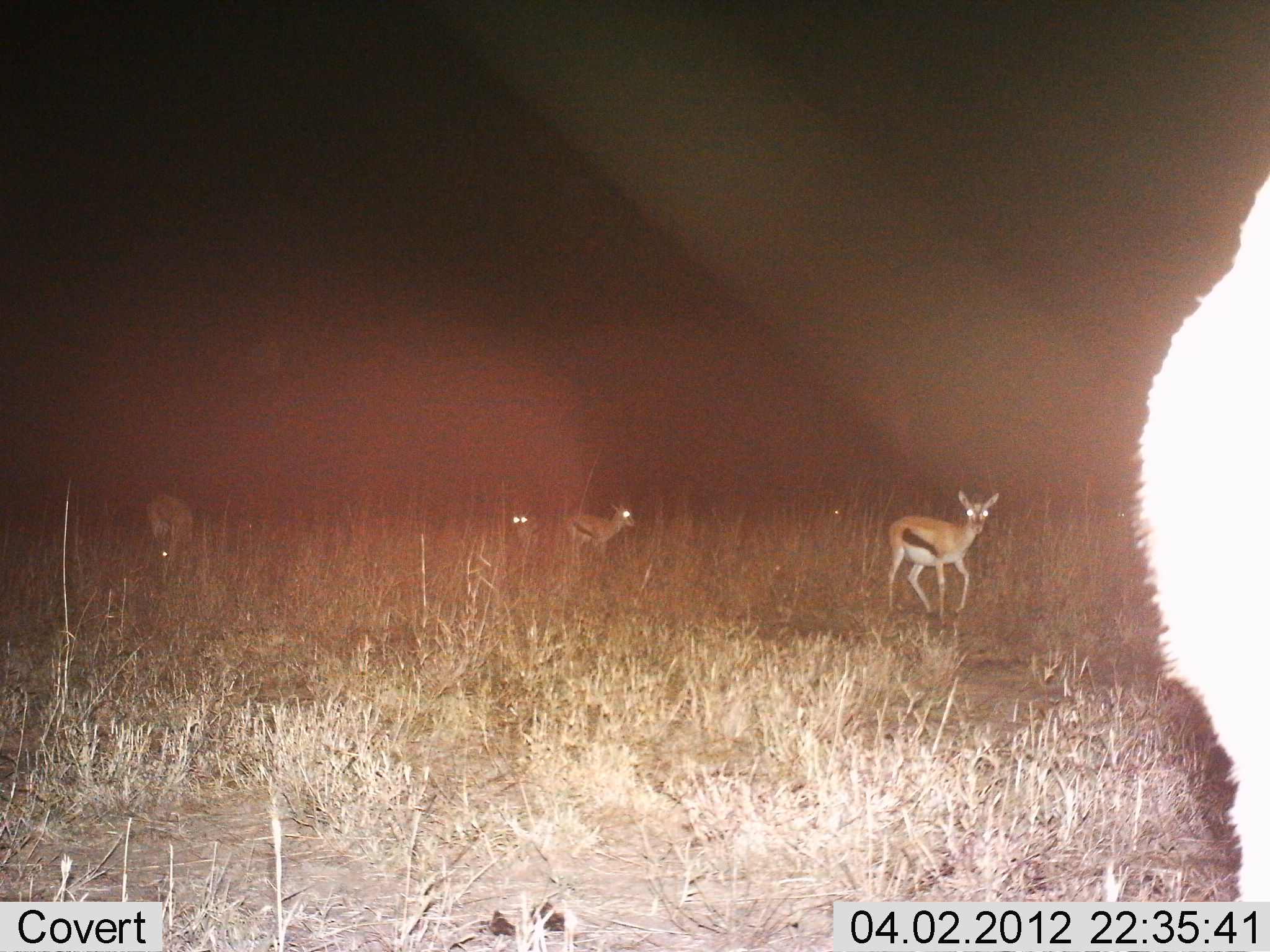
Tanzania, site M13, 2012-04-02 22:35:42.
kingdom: Animalia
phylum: Chordata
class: Mammalia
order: Artiodactyla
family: Bovidae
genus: Eudorcas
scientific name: Eudorcas thomsonii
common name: thomson's gazelle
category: gazellethomsons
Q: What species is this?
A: Gazellethomsons (thomson's gazelle) (Eudorcas thomsonii).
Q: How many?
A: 5.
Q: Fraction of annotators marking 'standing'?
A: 81%.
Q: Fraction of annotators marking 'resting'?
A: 0%.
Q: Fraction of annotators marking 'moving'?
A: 44%.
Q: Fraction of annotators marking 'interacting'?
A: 0%.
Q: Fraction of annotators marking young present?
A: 6%.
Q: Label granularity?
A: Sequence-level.